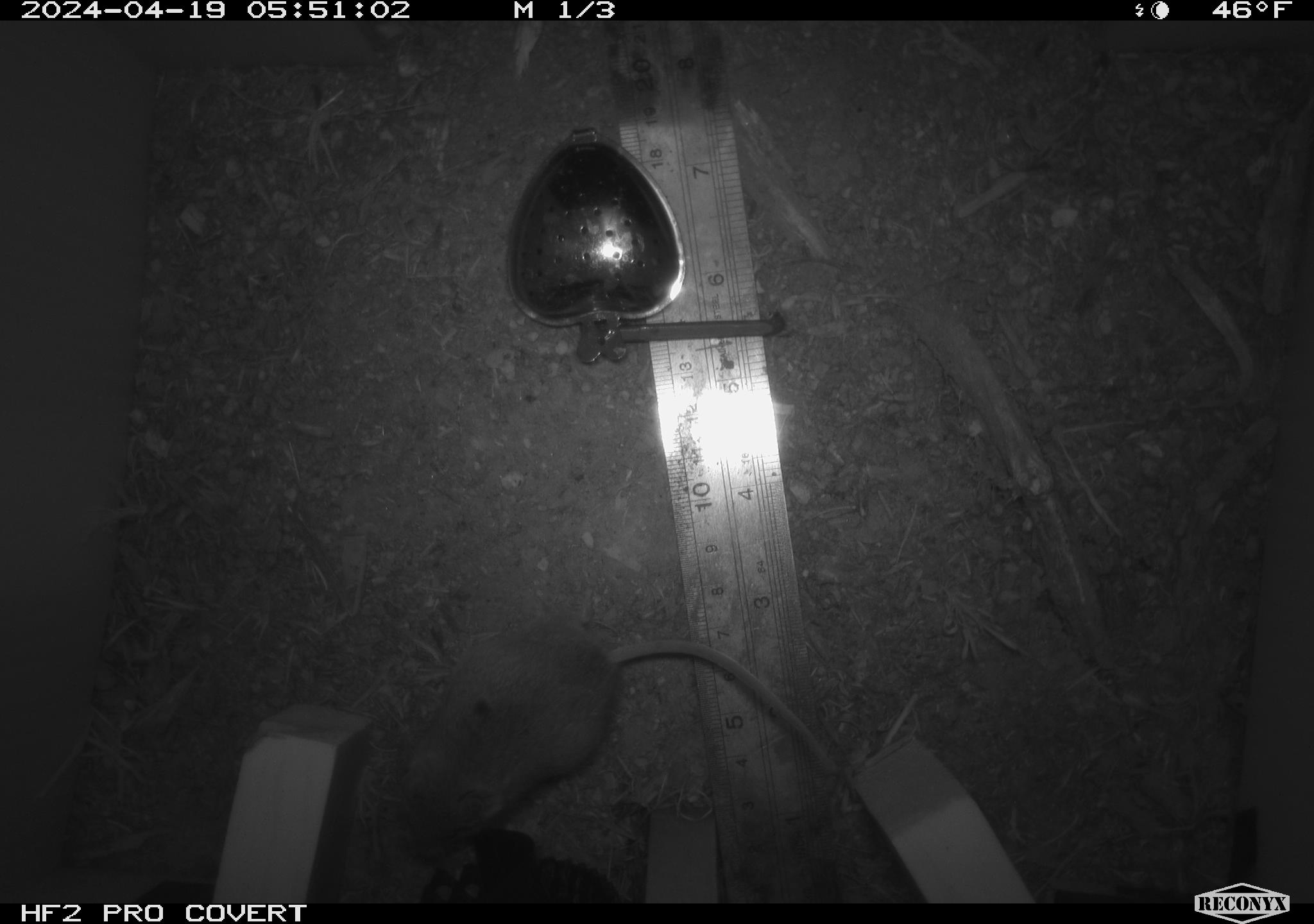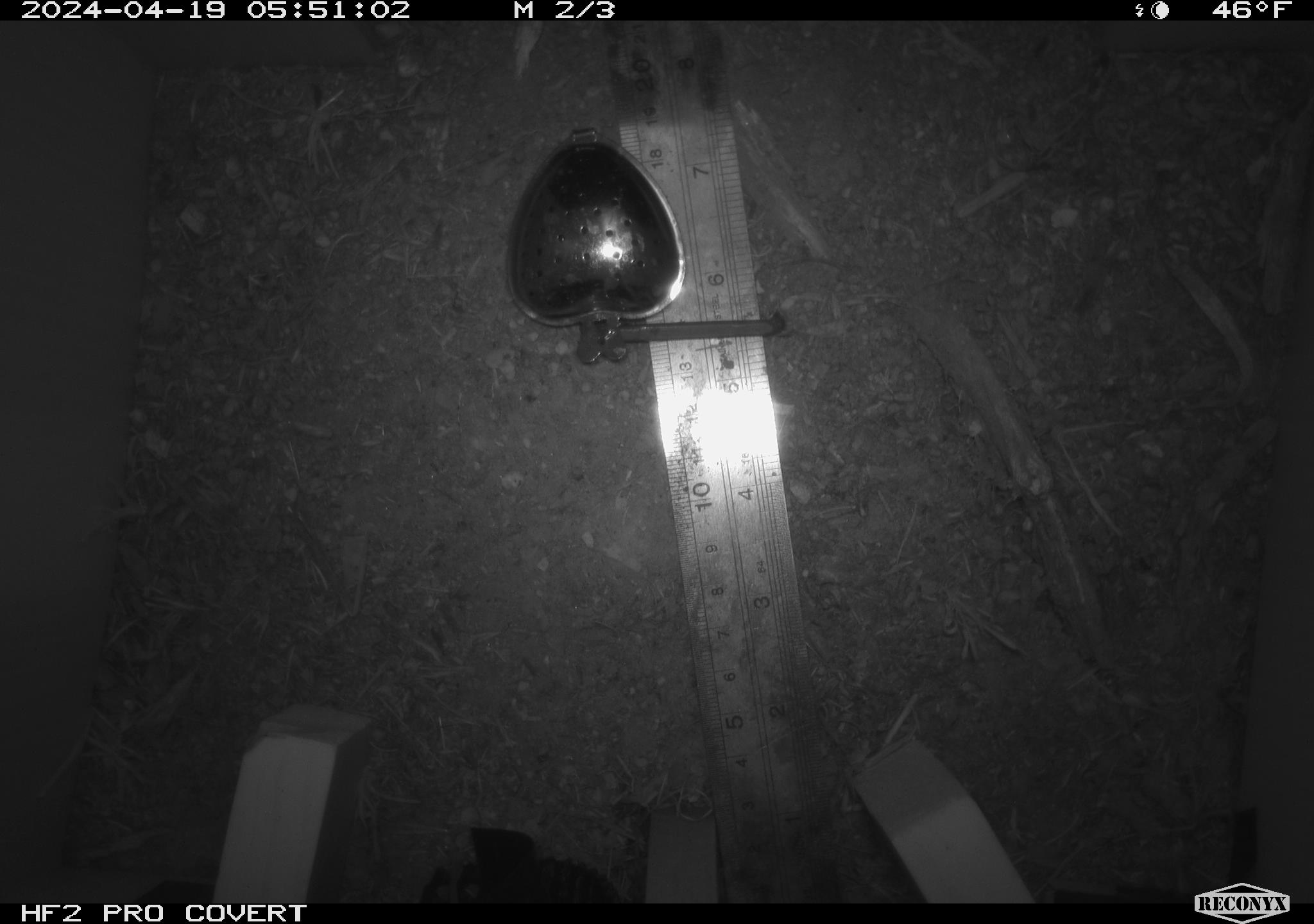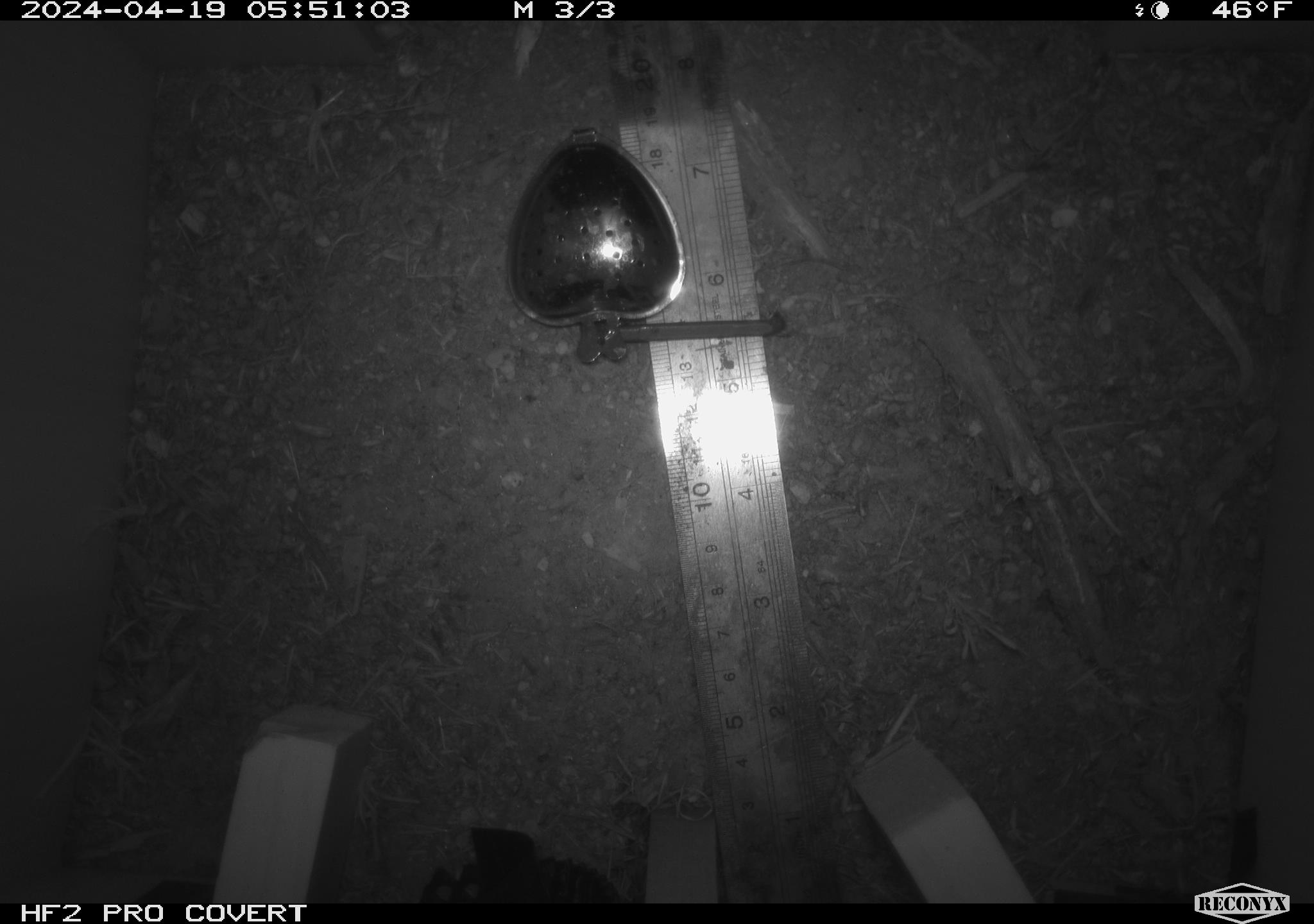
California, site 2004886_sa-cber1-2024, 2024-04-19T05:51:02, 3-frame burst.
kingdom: Animalia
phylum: Chordata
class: Mammalia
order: Rodentia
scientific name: Rodentia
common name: mouse species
Mouse species (Rodentia).